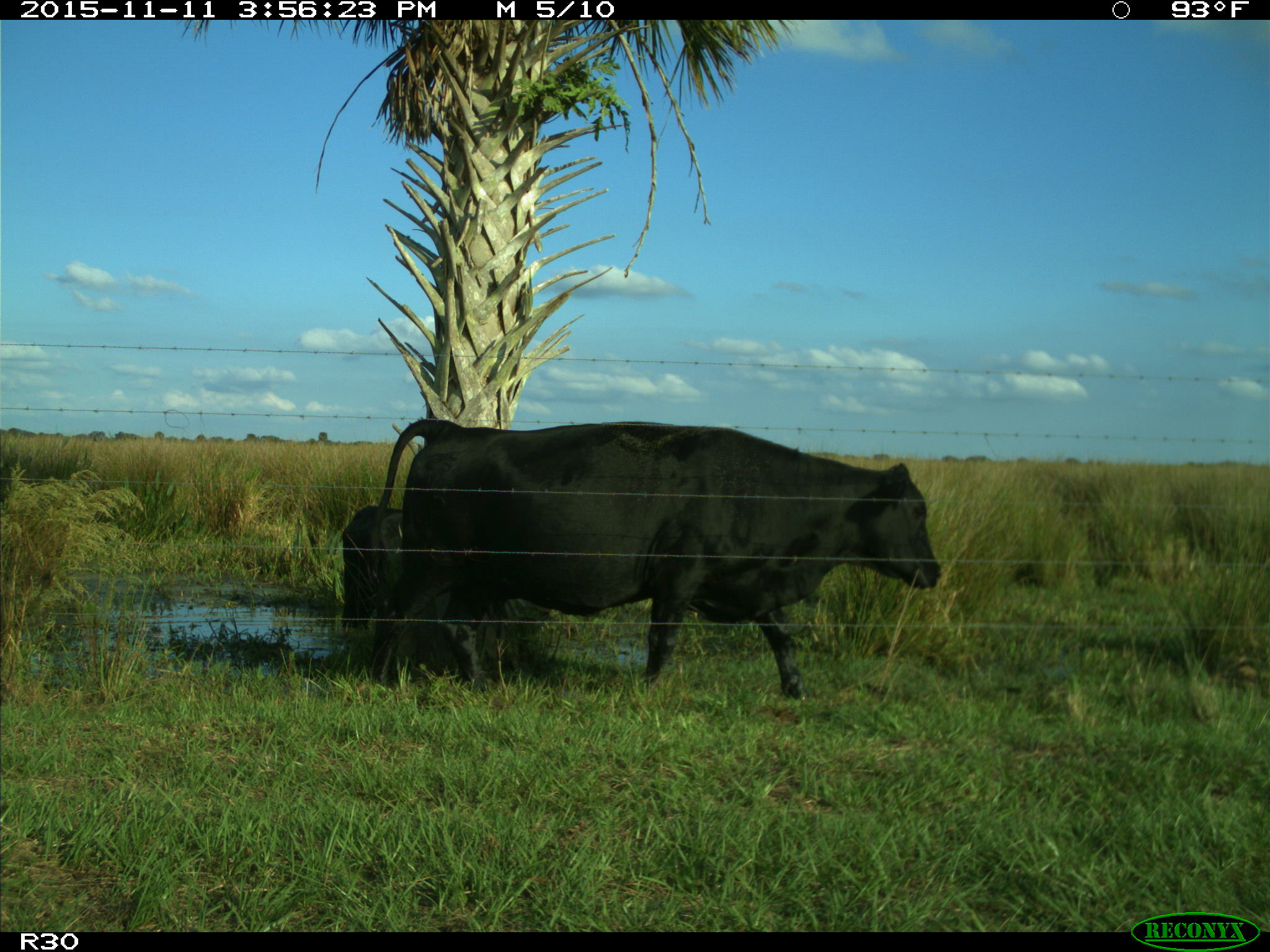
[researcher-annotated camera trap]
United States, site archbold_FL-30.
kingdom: Animalia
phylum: Chordata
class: Mammalia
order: Artiodactyla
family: Bovidae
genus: Bos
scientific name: Bos taurus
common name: domestic cow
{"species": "Bos taurus (domestic cow)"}